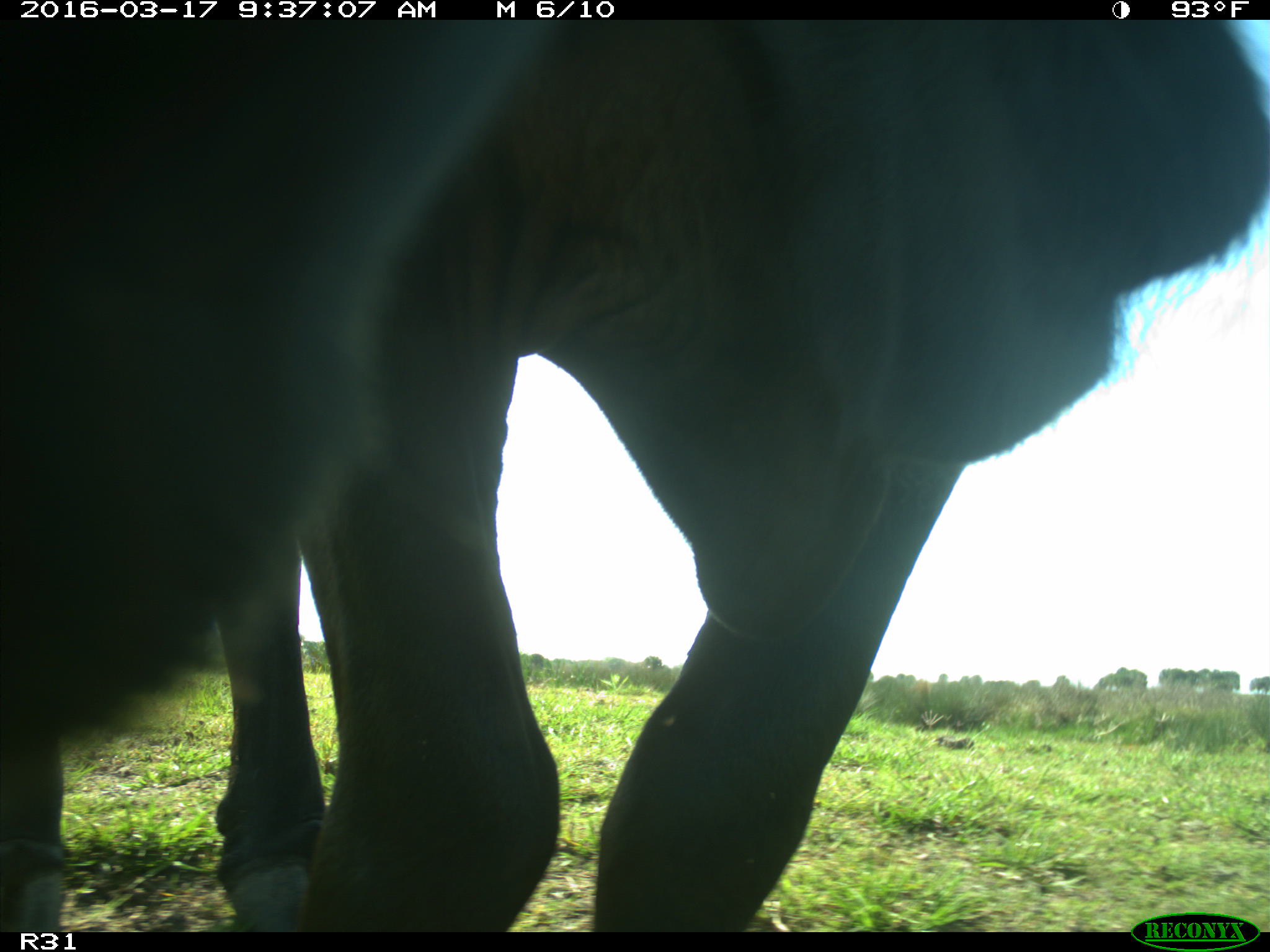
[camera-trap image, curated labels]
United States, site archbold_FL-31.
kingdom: Animalia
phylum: Chordata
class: Mammalia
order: Artiodactyla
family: Bovidae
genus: Bos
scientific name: Bos taurus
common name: domestic cow